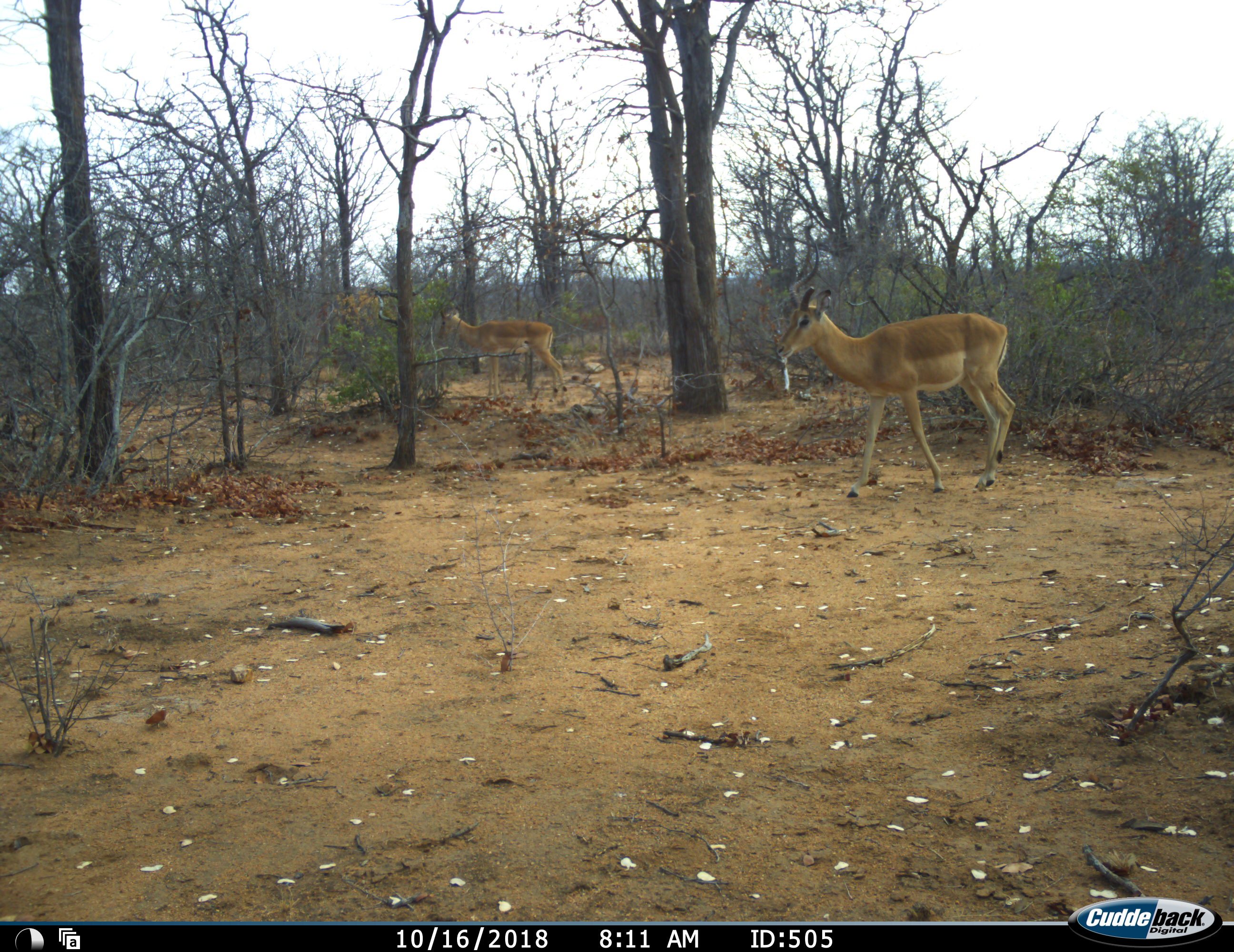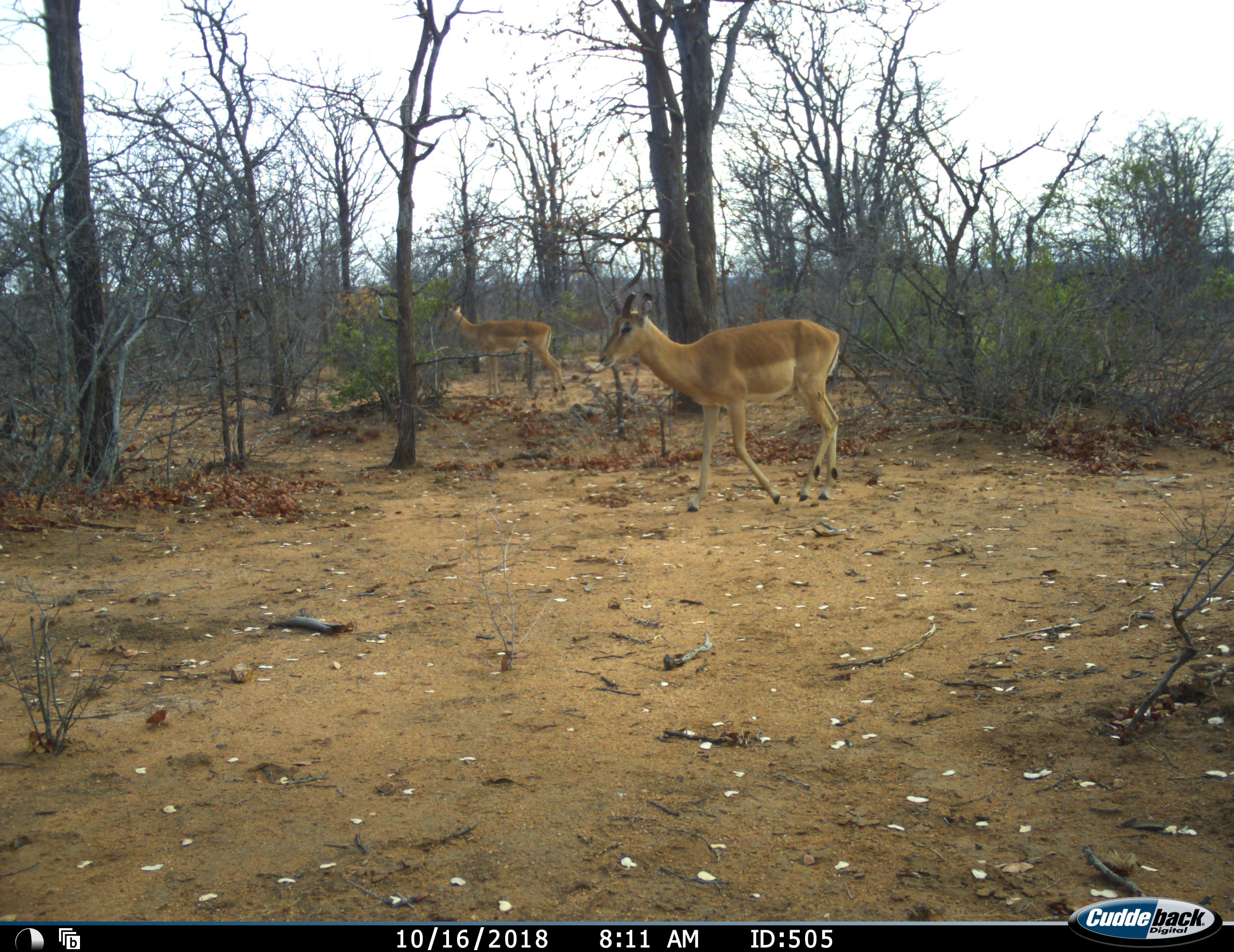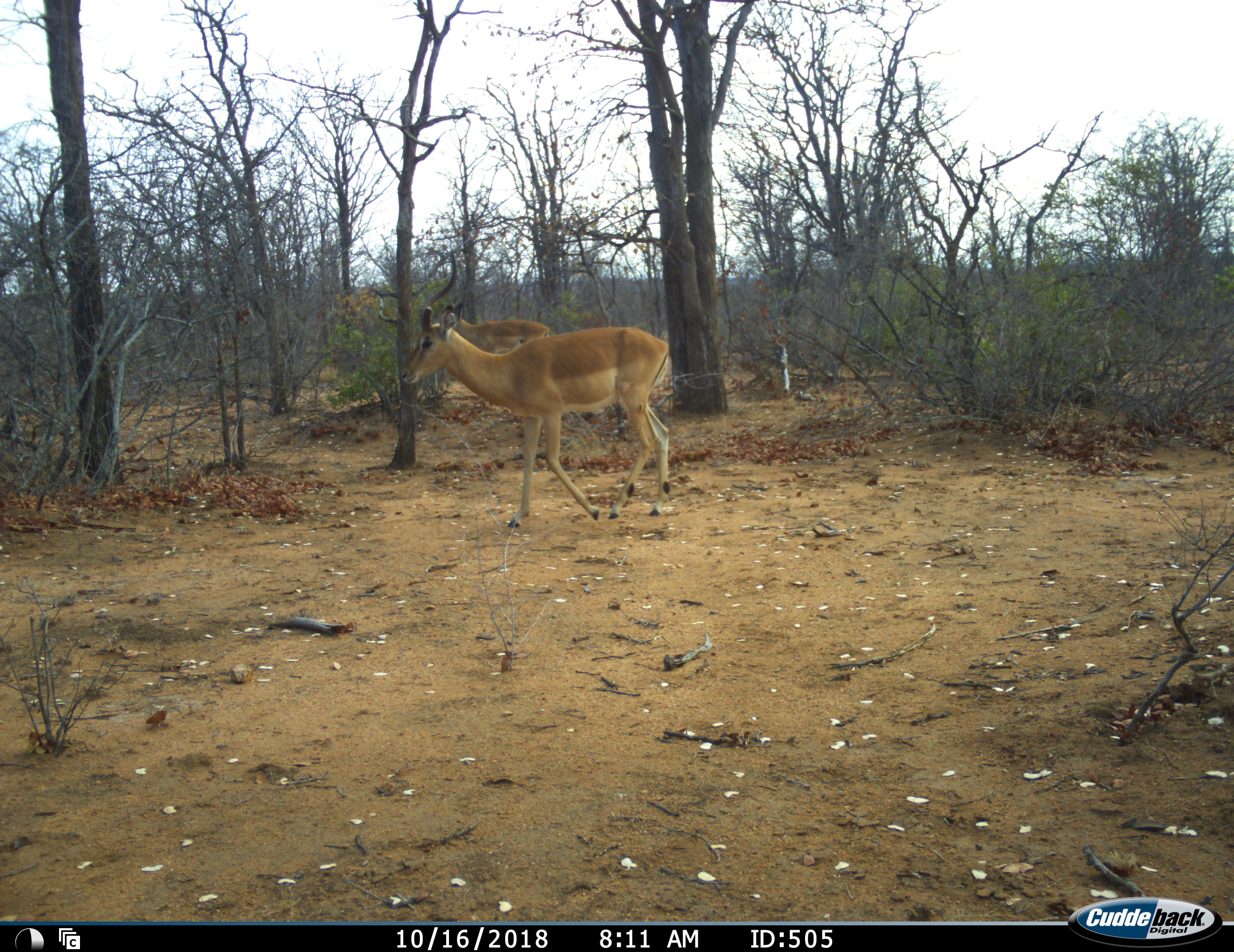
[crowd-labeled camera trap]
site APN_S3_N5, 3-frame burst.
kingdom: Animalia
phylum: Chordata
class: Mammalia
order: Artiodactyla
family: Bovidae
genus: Aepyceros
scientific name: Aepyceros melampus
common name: impala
Impala (Aepyceros melampus), count 2. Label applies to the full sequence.